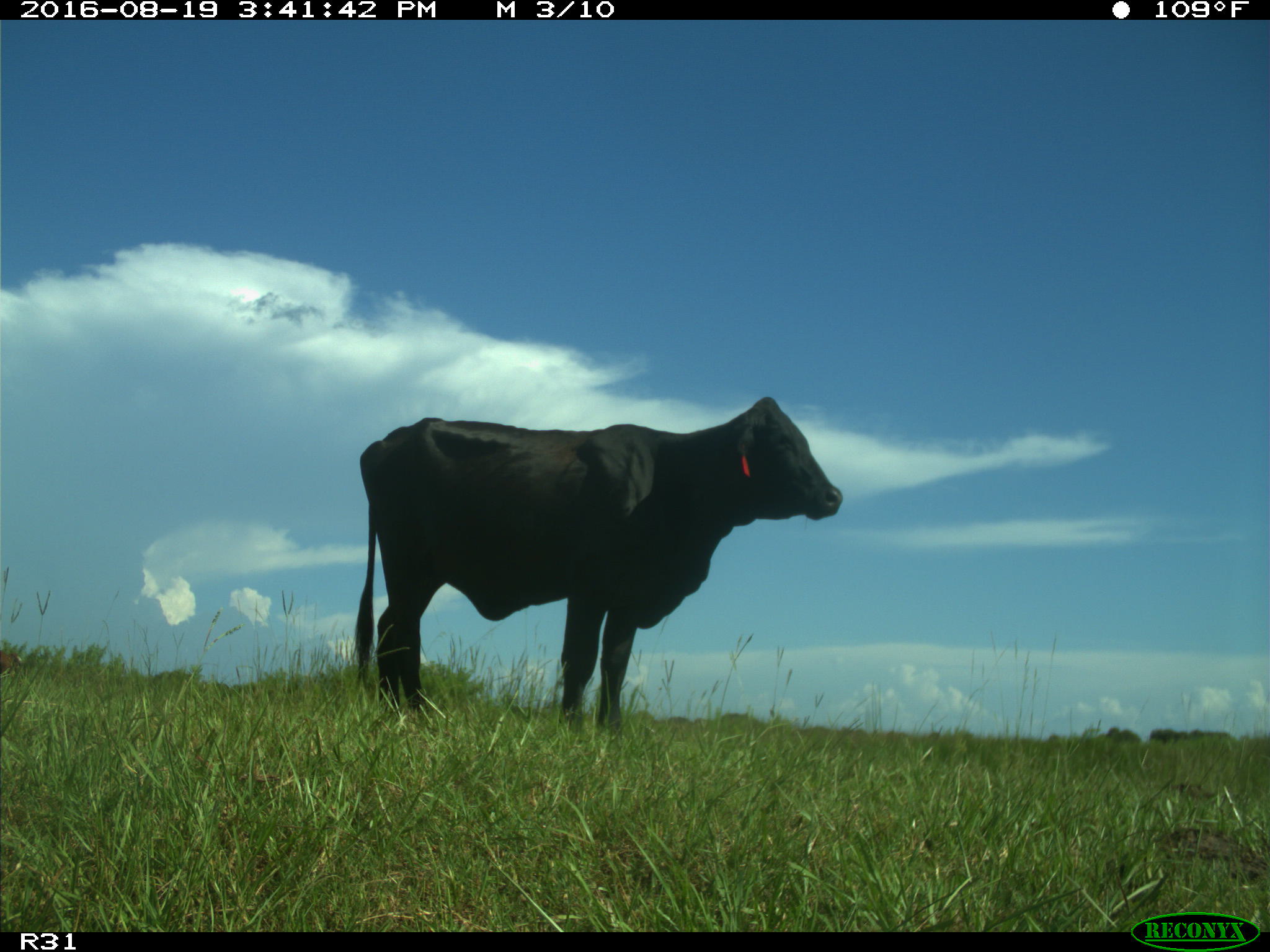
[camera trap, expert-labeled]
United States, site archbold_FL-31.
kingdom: Animalia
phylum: Chordata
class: Mammalia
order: Artiodactyla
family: Bovidae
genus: Bos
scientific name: Bos taurus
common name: domestic cow